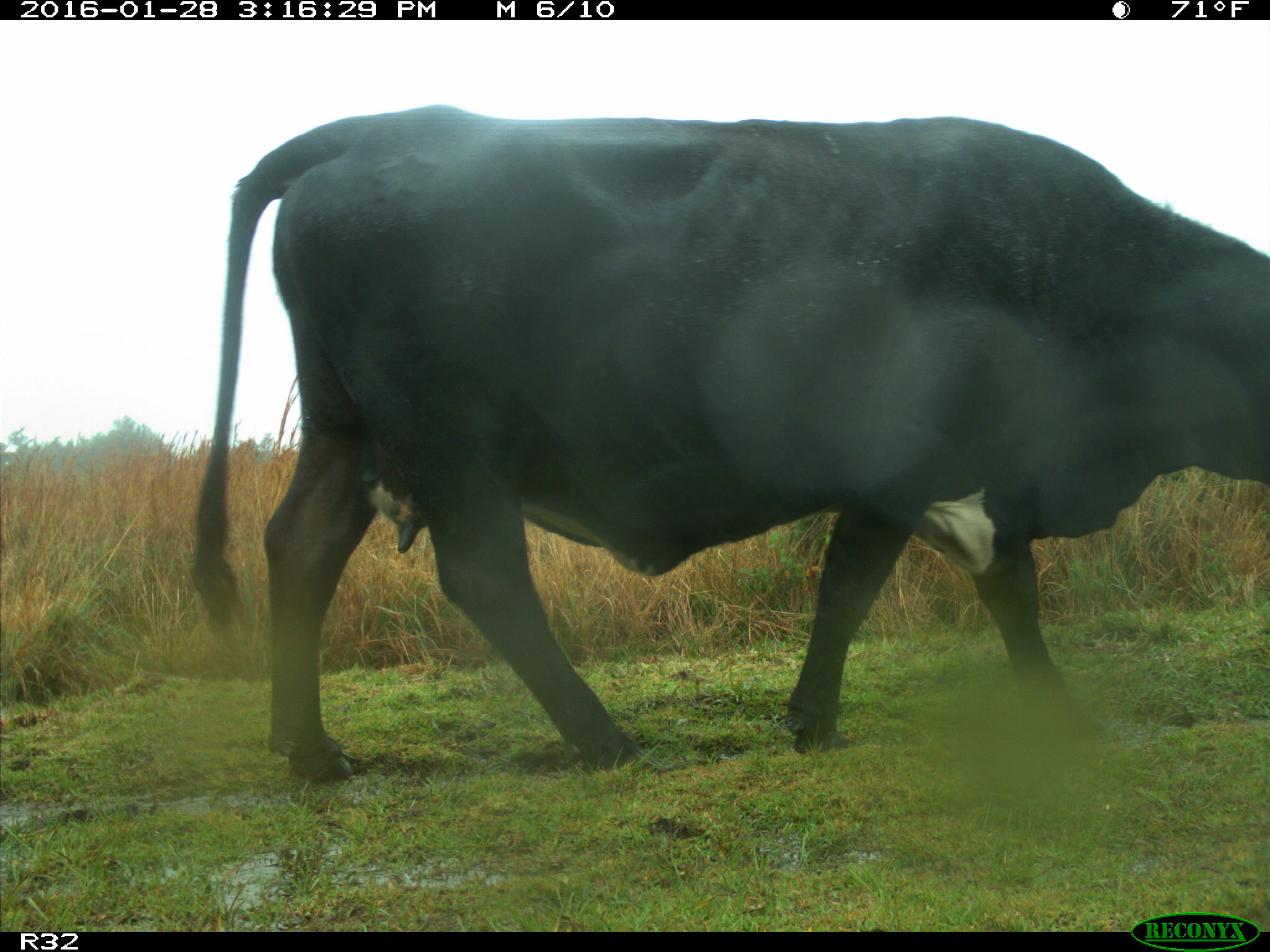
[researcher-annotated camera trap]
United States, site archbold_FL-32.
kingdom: Animalia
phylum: Chordata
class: Mammalia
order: Artiodactyla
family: Bovidae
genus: Bos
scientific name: Bos taurus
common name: domestic cow